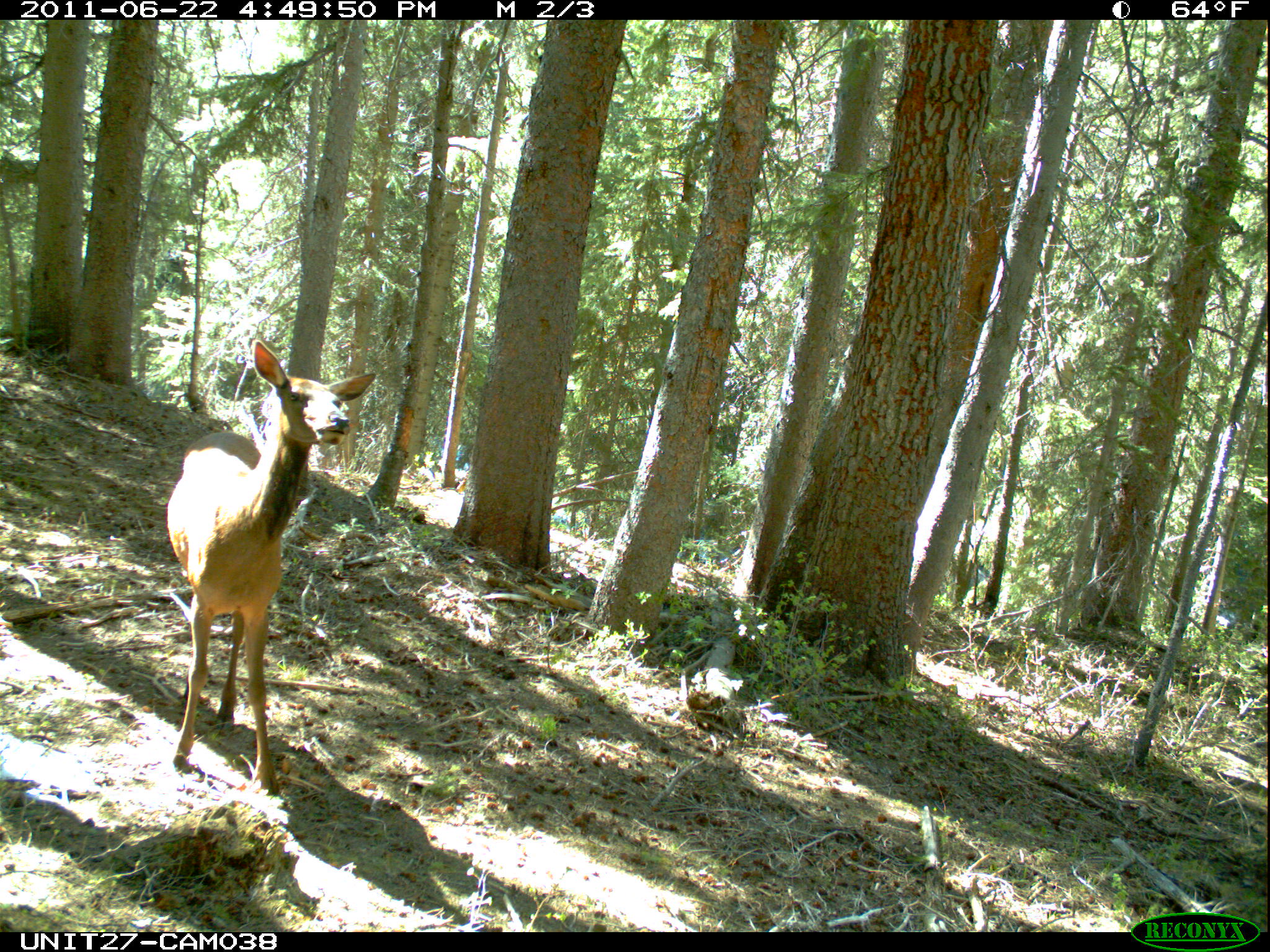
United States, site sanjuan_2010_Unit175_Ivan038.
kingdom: Animalia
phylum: Chordata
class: Mammalia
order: Artiodactyla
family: Cervidae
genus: Cervus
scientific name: Cervus elaphus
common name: red deer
Cervus elaphus (red deer).